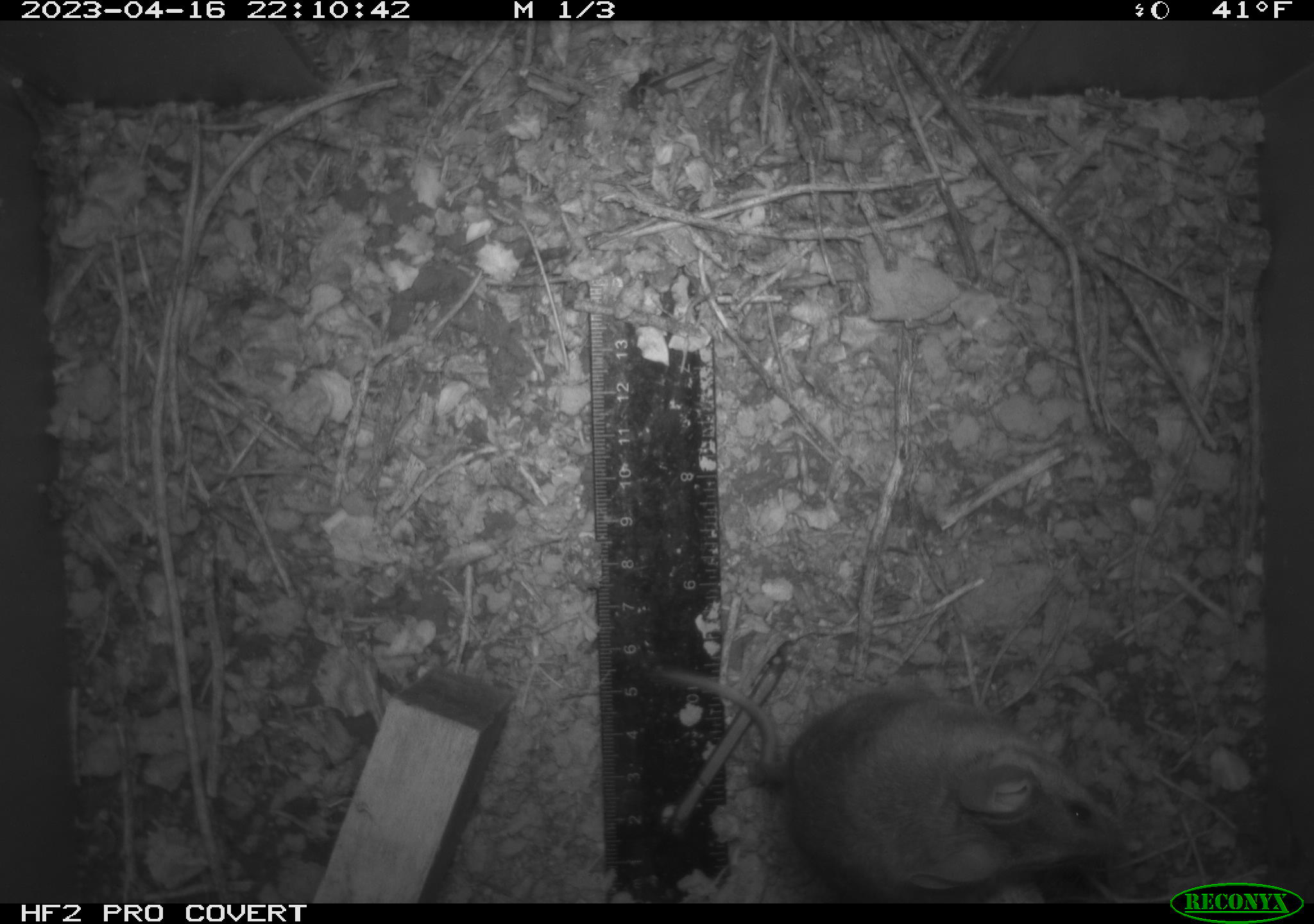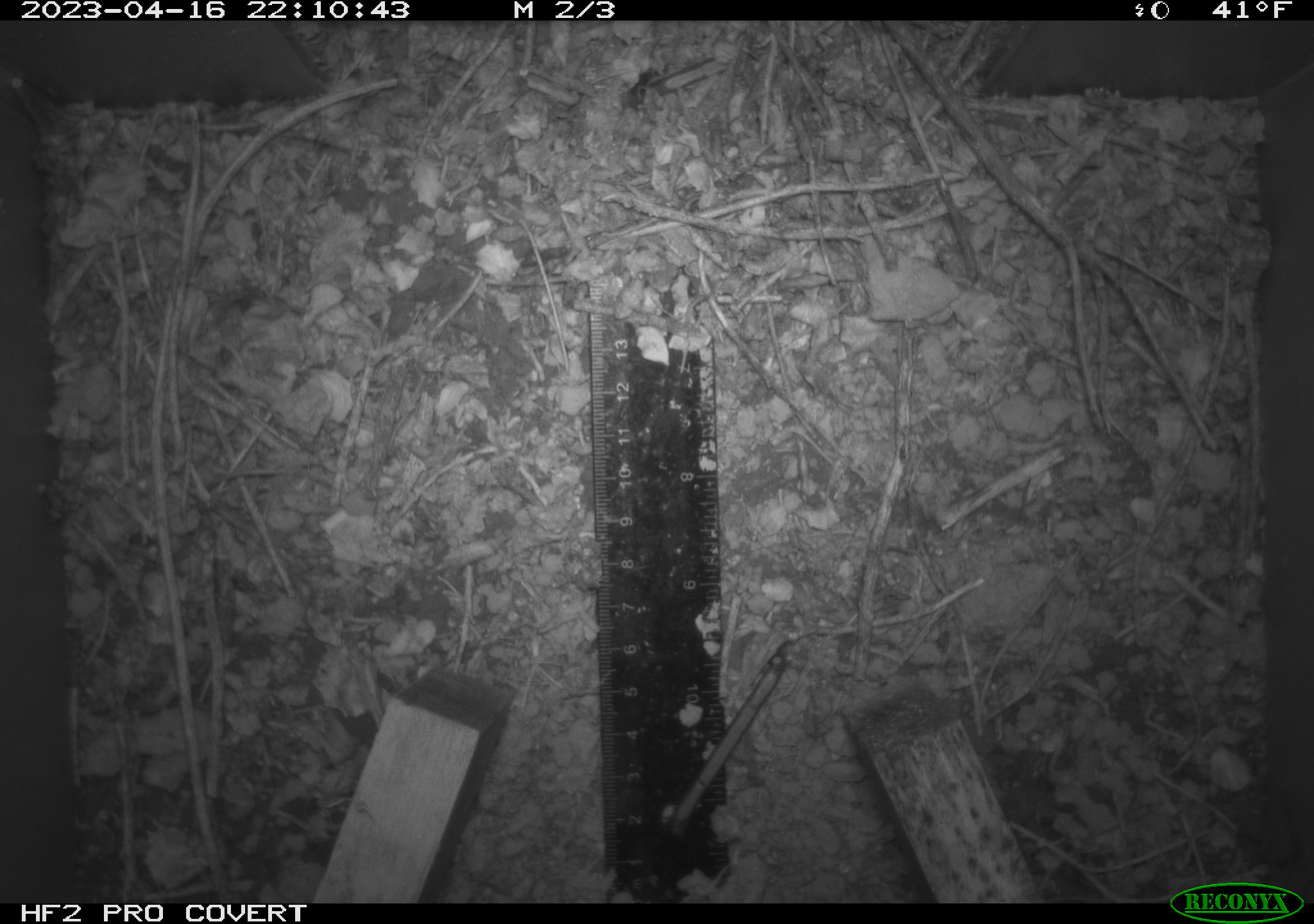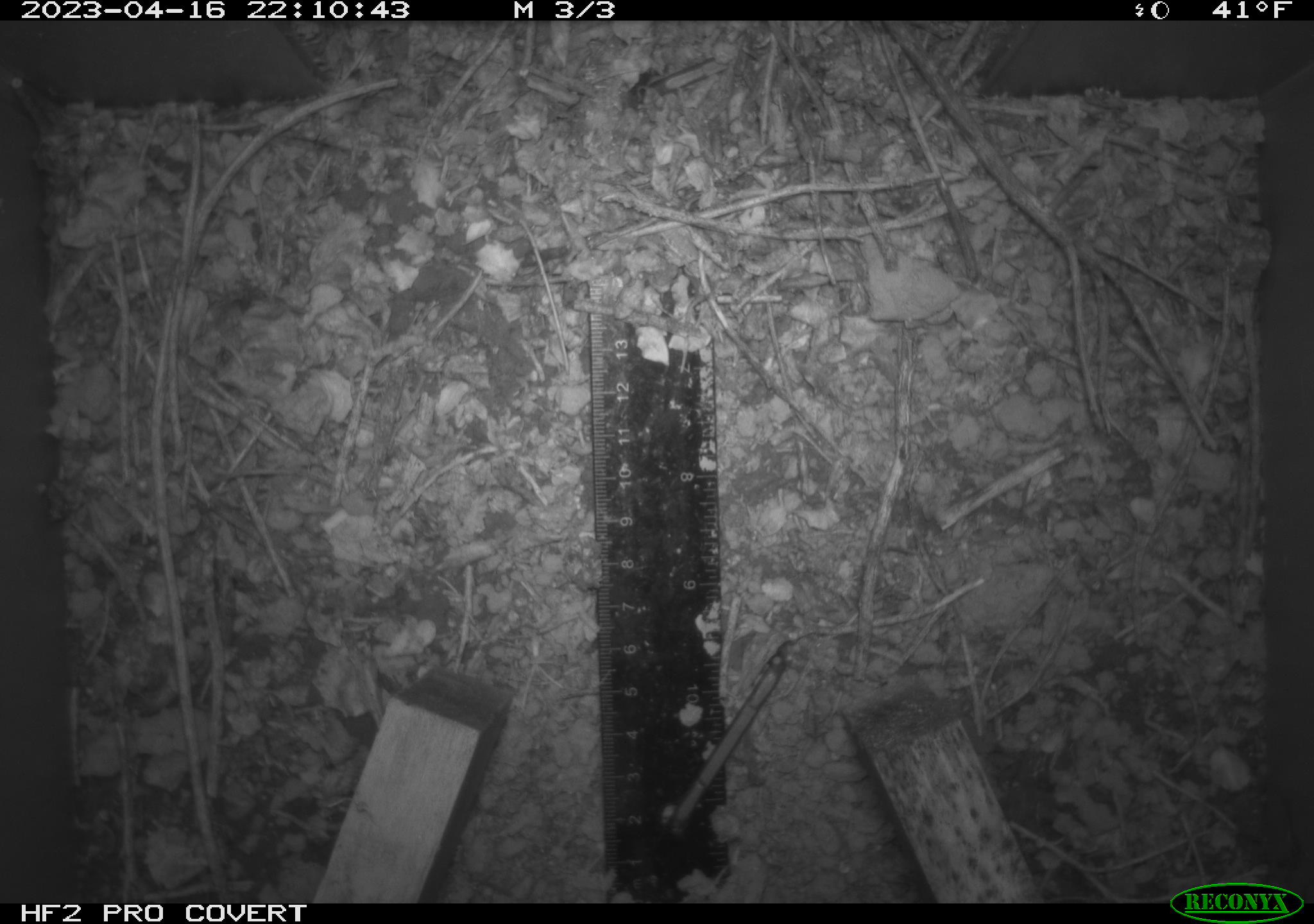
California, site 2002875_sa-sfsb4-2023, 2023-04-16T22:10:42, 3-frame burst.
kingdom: Animalia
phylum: Chordata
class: Mammalia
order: Rodentia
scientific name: Rodentia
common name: mouse species